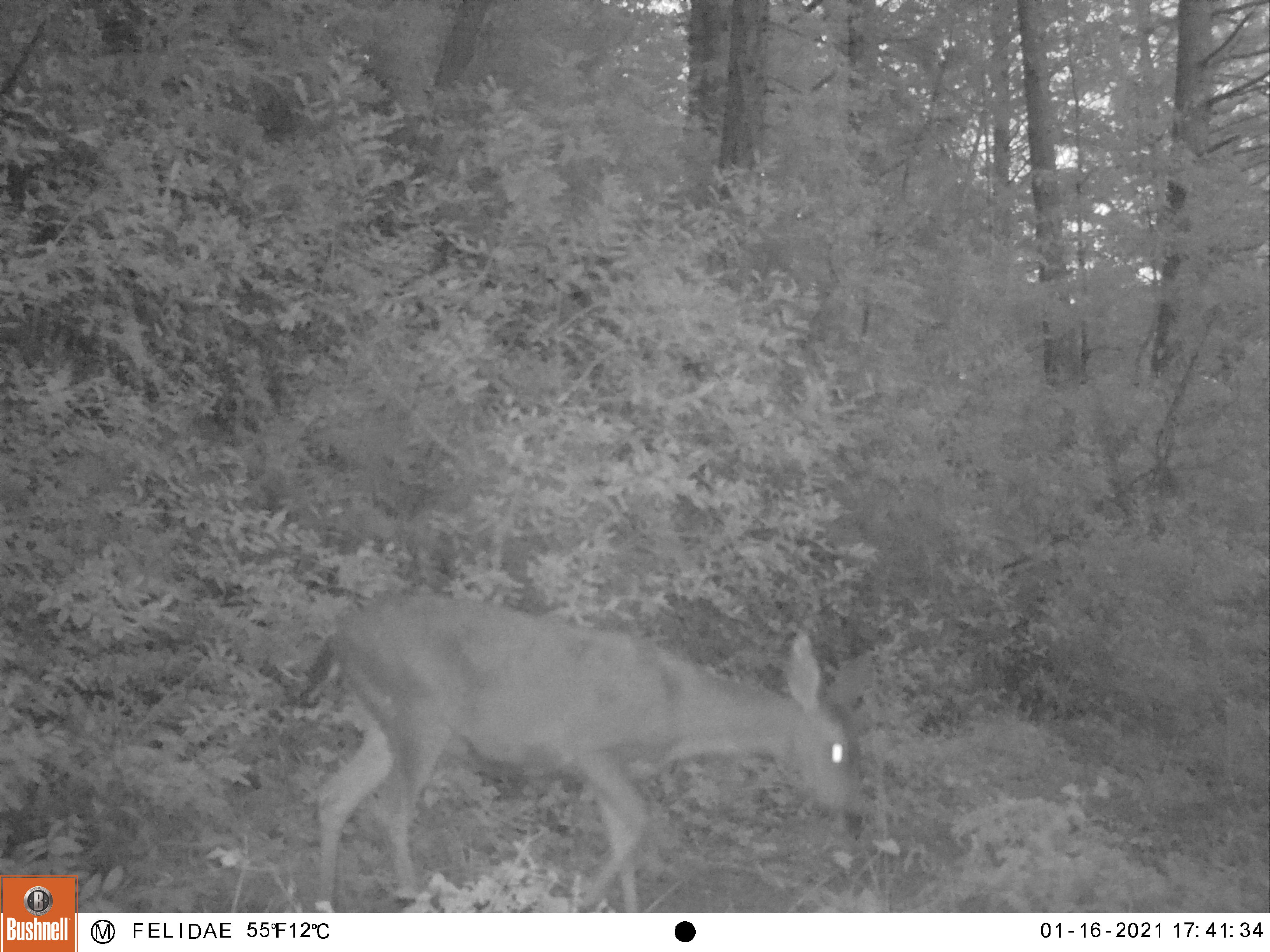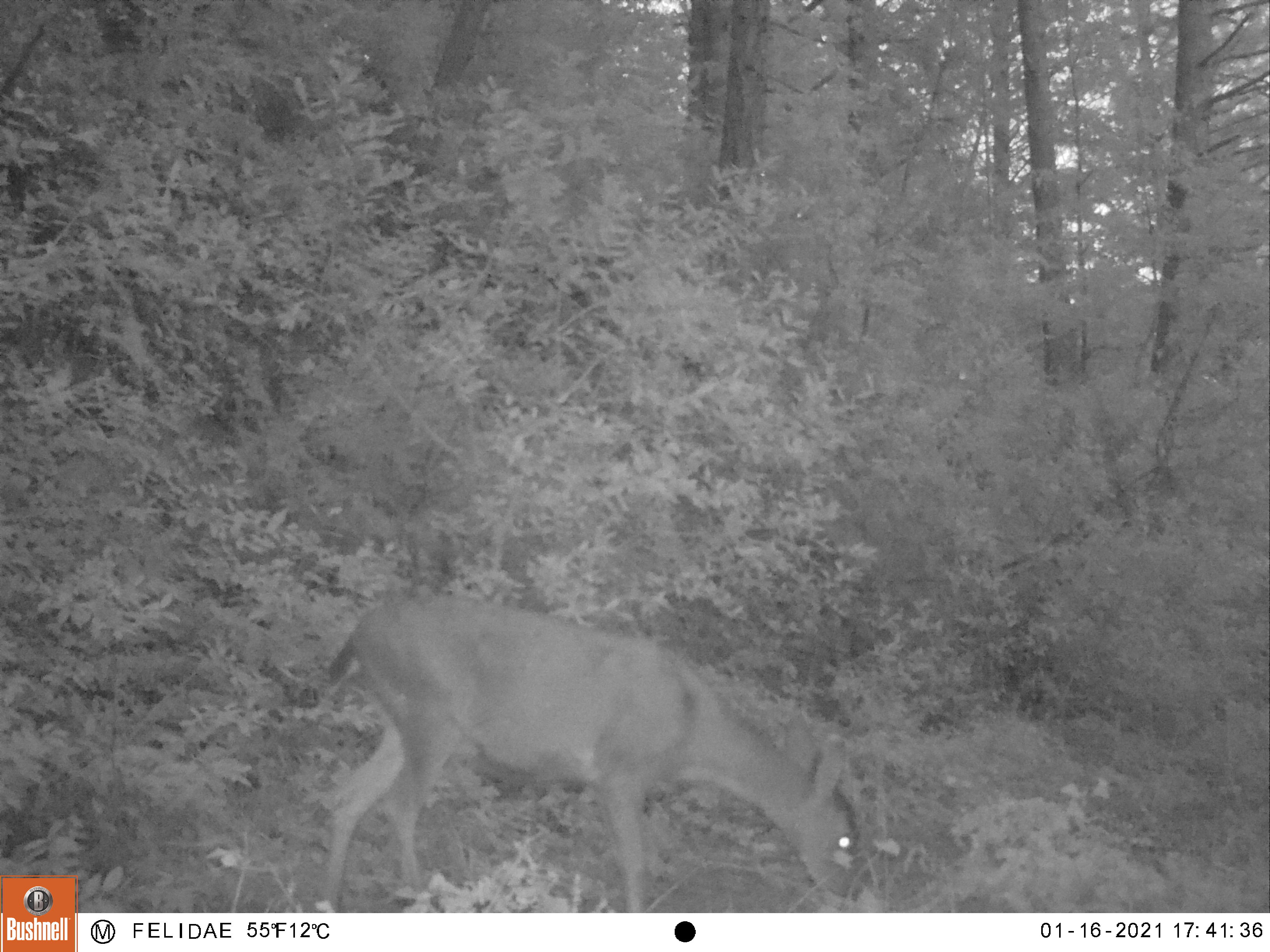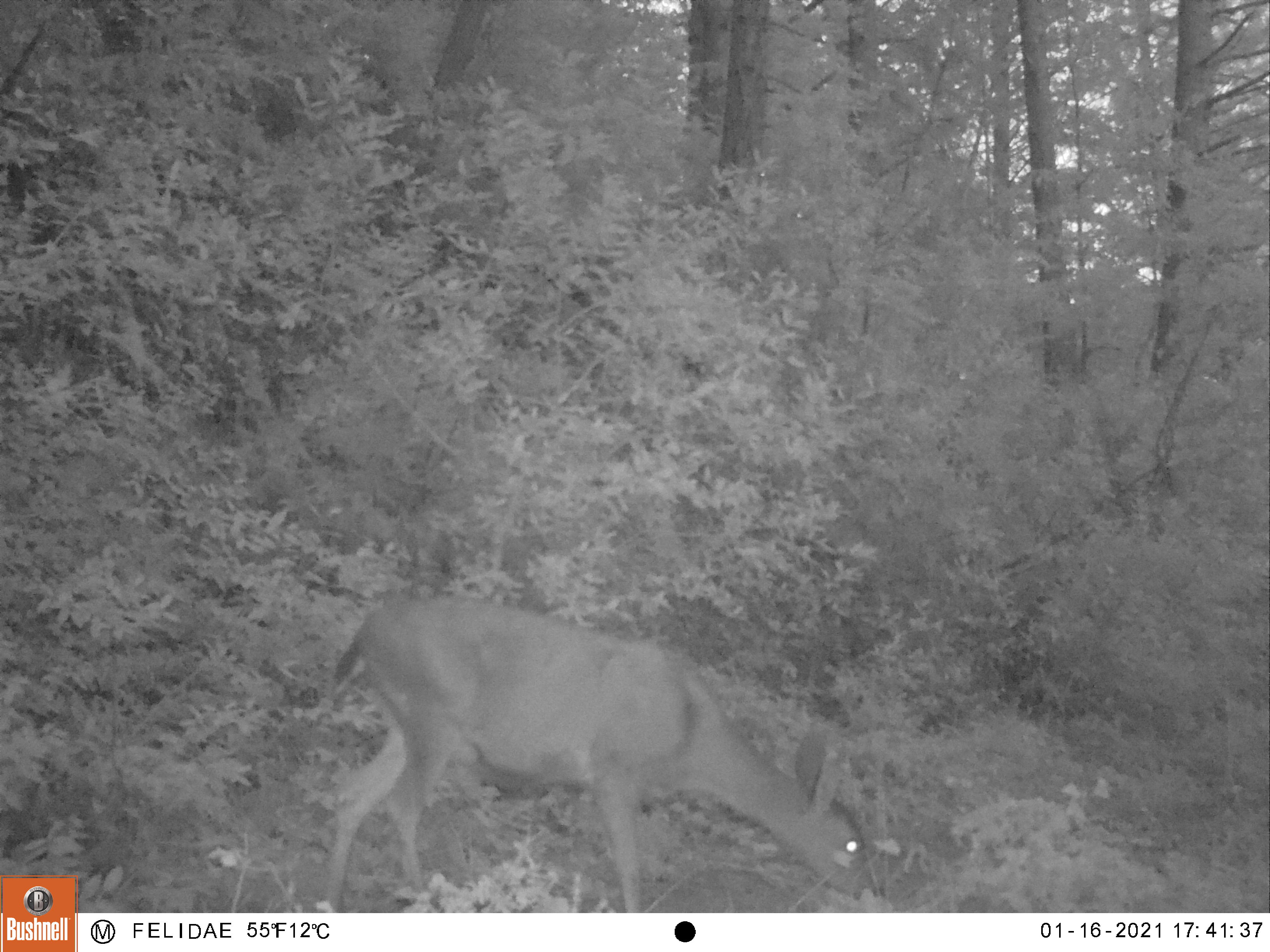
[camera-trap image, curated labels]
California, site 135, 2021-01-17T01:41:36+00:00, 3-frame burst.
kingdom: Animalia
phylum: Chordata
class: Mammalia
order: Artiodactyla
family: Cervidae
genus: Odocoileus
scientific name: Odocoileus hemionus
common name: mule deer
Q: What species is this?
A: Mule deer (Odocoileus hemionus).